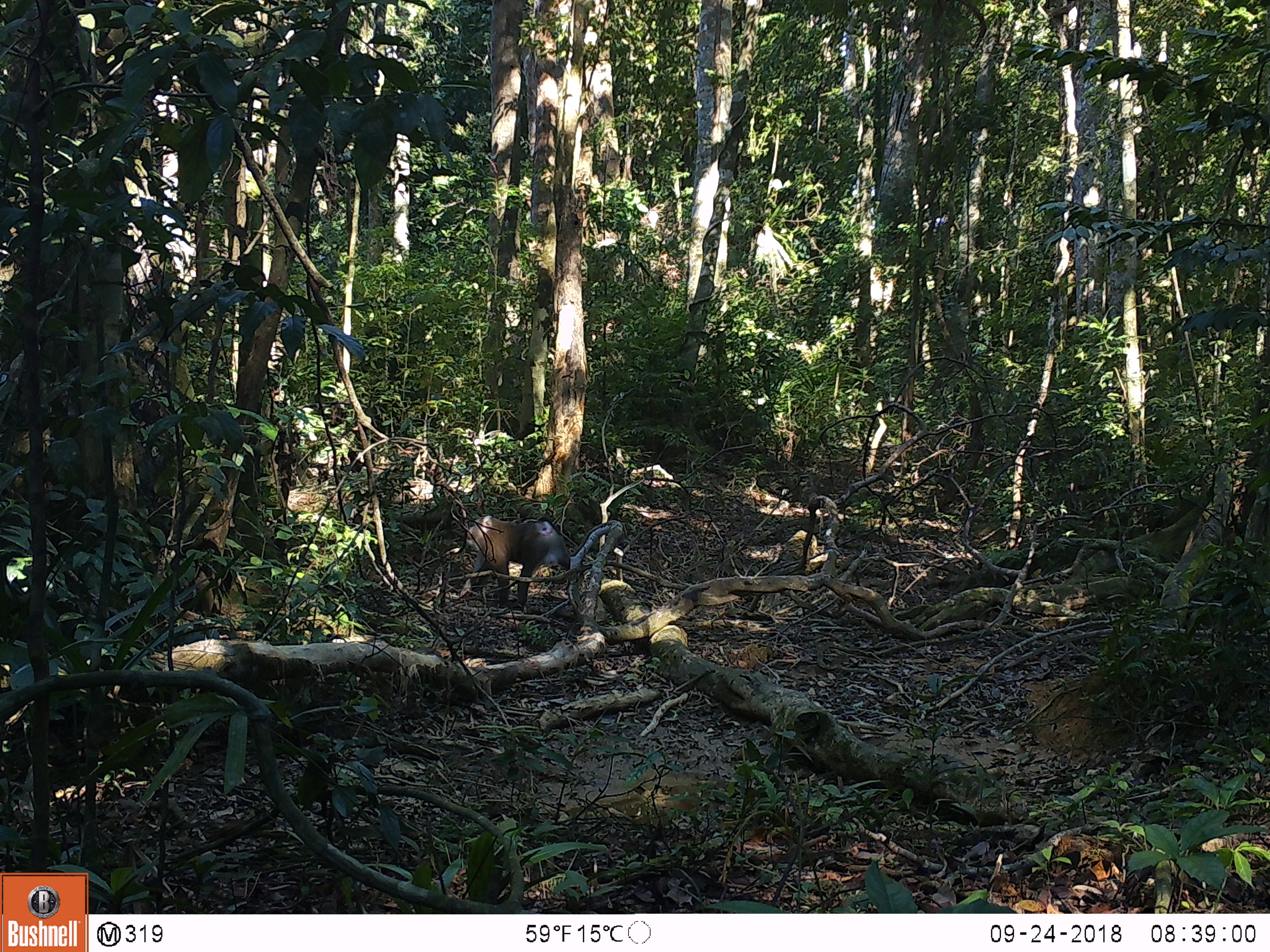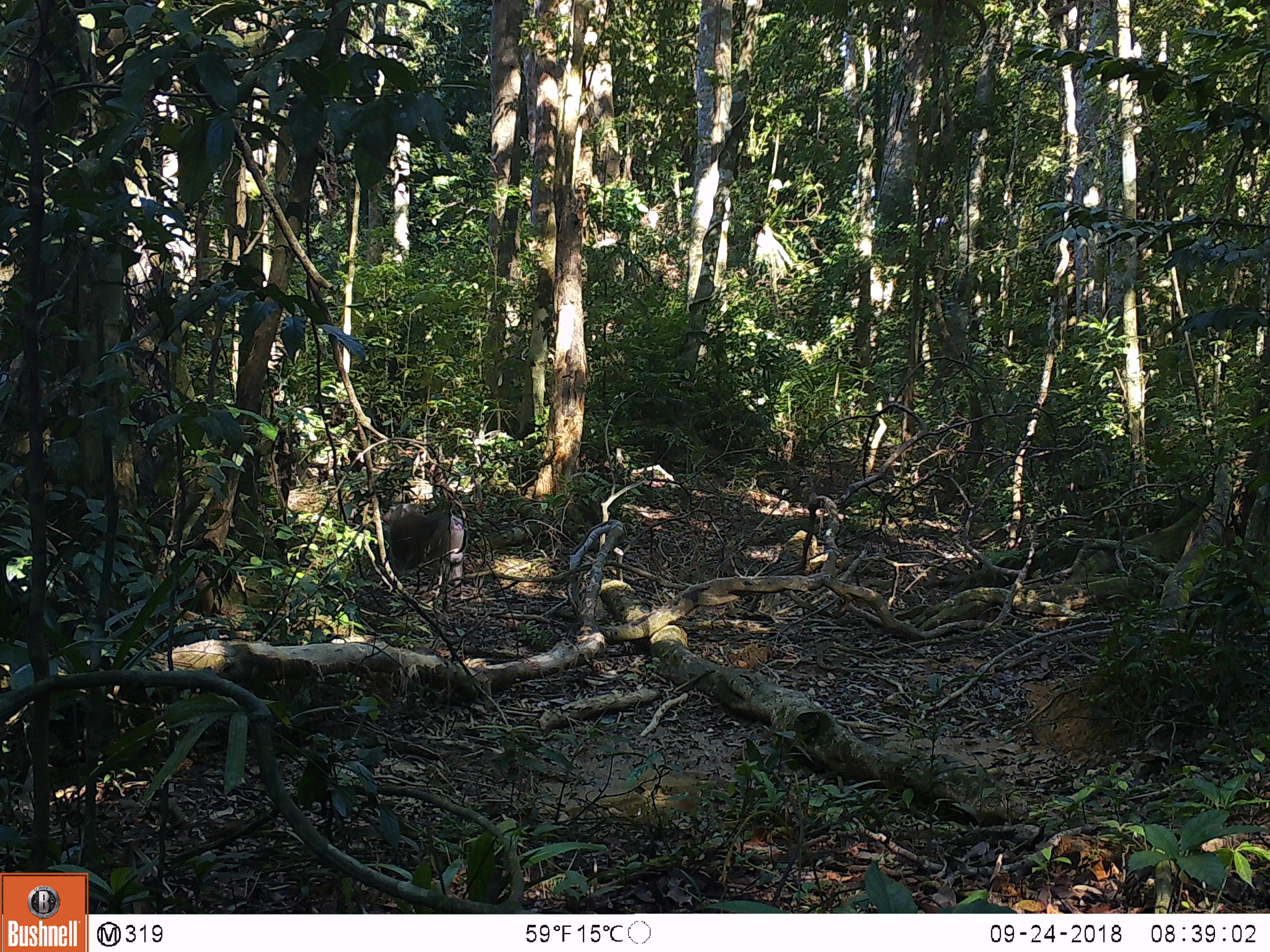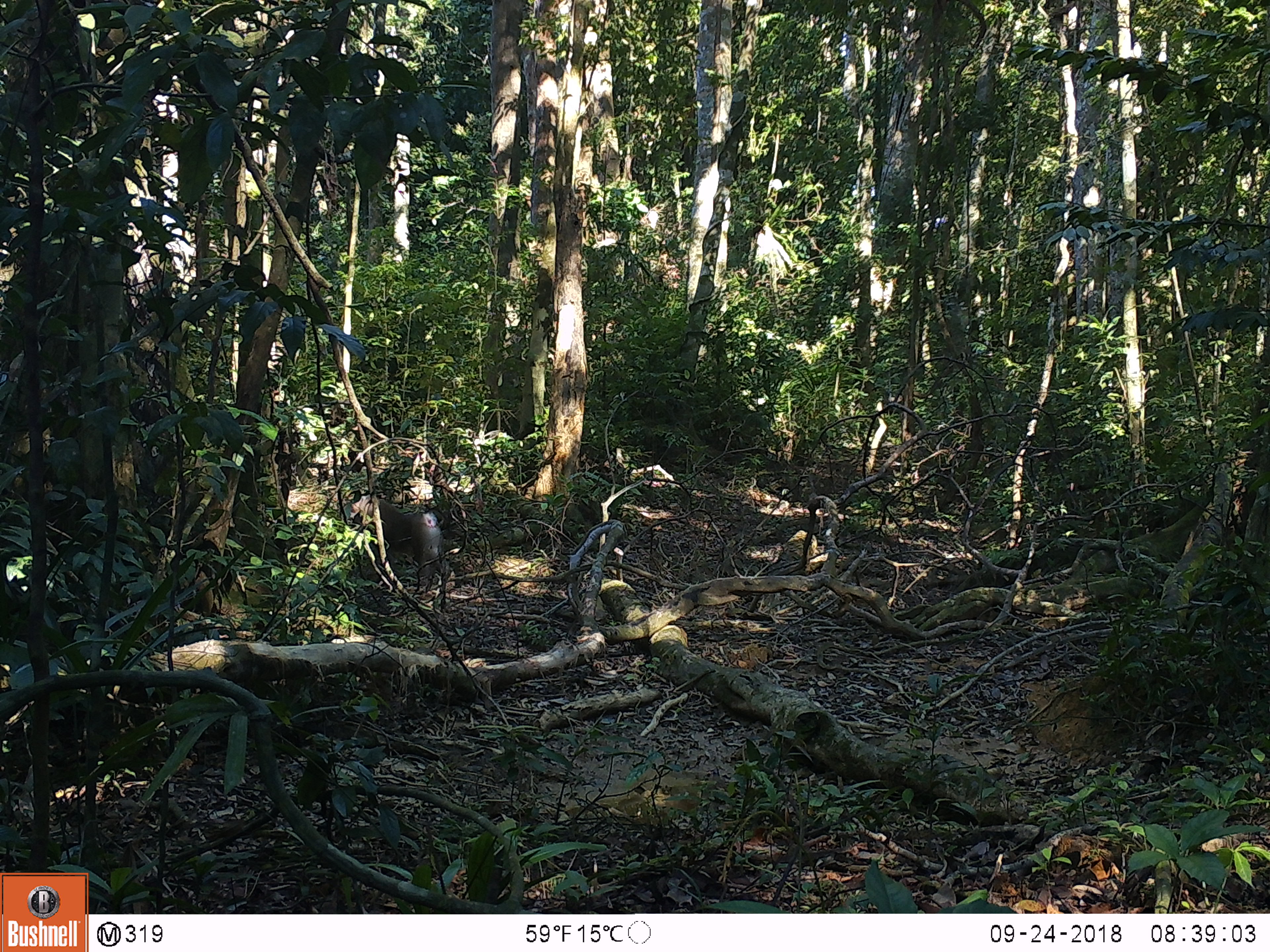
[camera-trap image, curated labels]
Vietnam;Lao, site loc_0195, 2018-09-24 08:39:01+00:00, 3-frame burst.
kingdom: Animalia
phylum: Chordata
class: Mammalia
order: Primates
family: Cercopithecidae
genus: Macaca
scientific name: Macaca nemestrina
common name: pig-tailed macaque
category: pig tailed macaque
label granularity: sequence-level